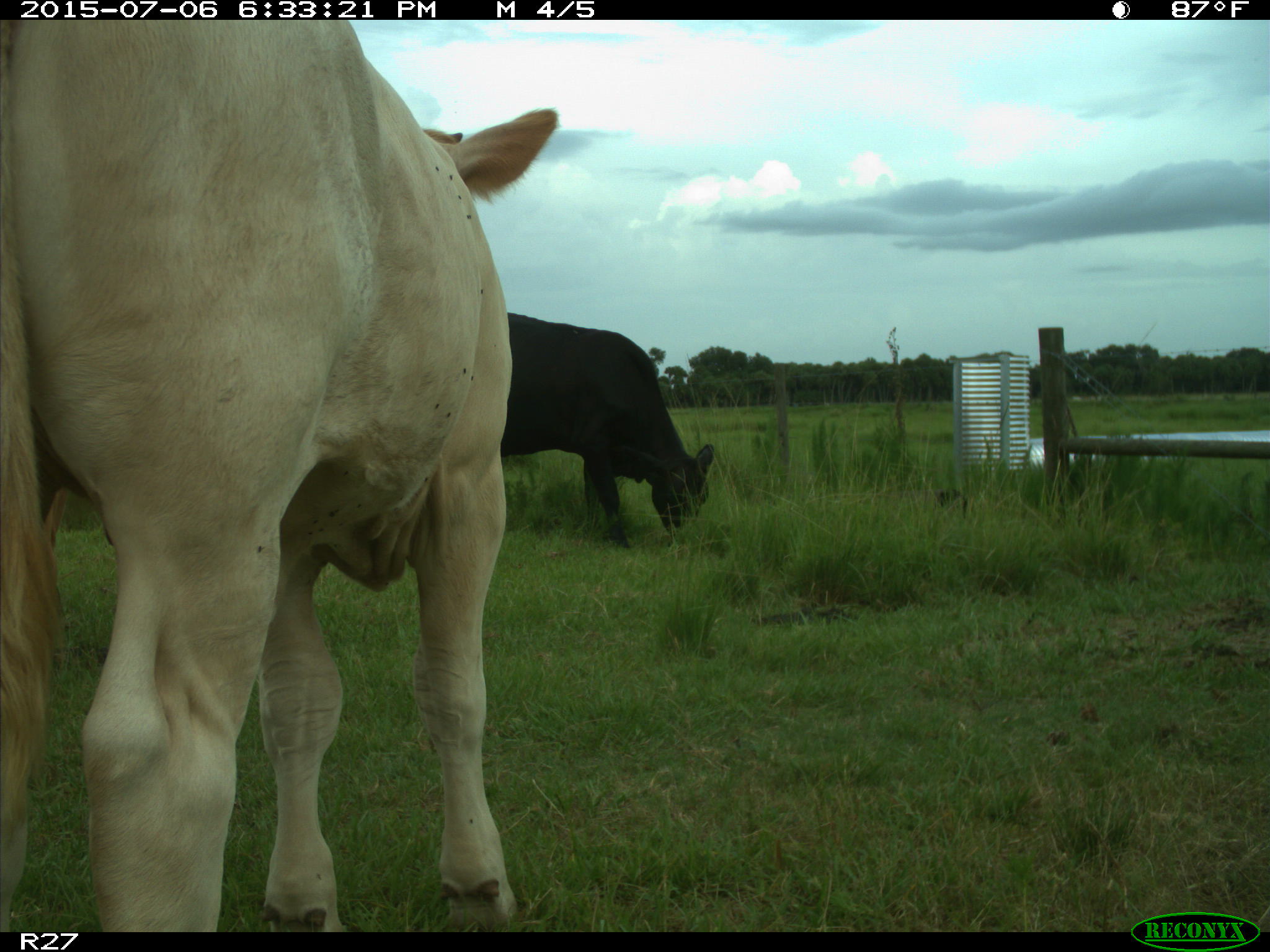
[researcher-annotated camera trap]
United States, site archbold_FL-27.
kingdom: Animalia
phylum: Chordata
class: Mammalia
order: Artiodactyla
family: Bovidae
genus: Bos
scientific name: Bos taurus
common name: domestic cow